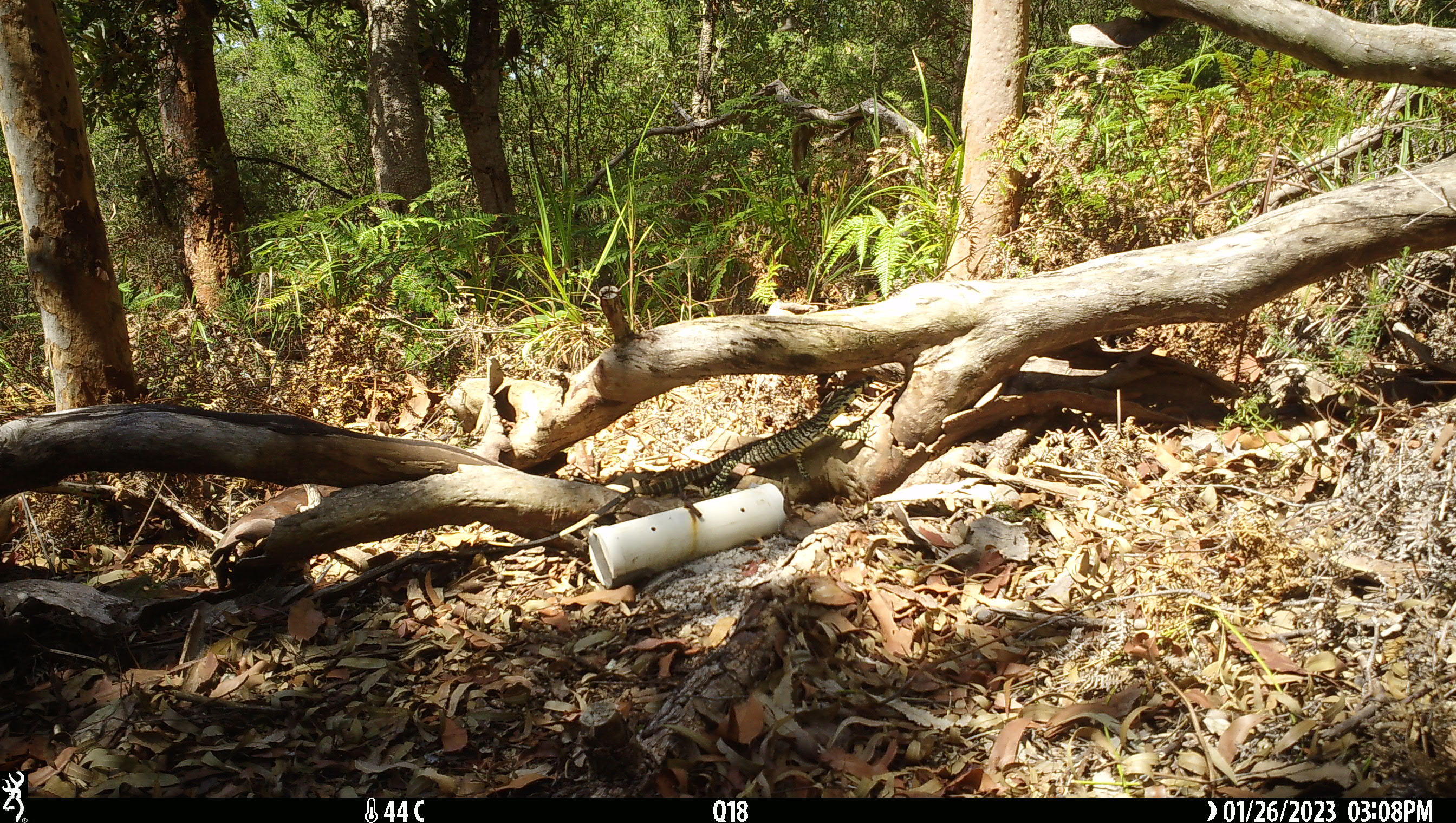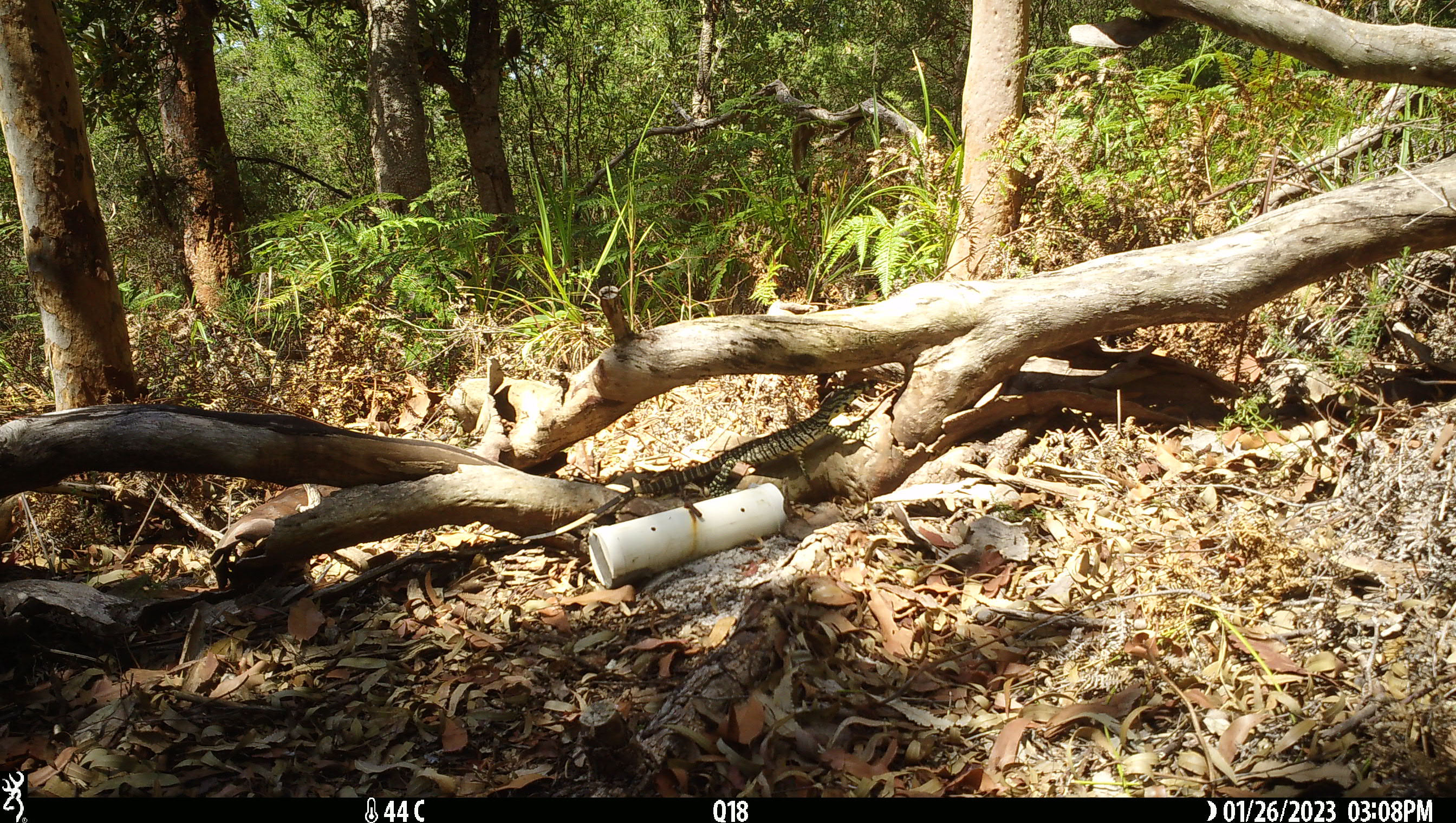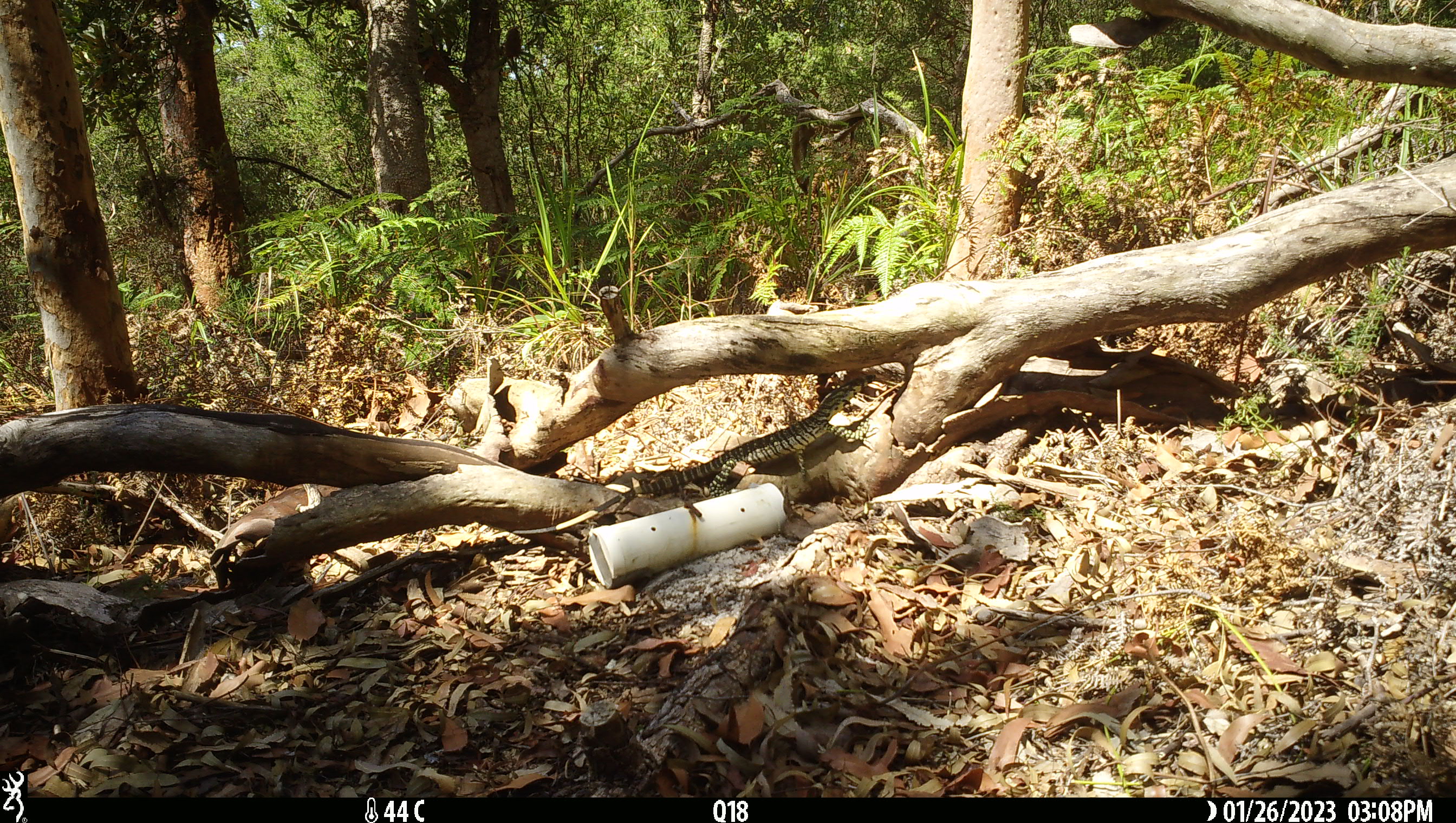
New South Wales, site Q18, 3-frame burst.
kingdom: Animalia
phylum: Chordata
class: Reptilia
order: Squamata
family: Varanidae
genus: Varanus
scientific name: Varanus varius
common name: lace monitor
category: goanna